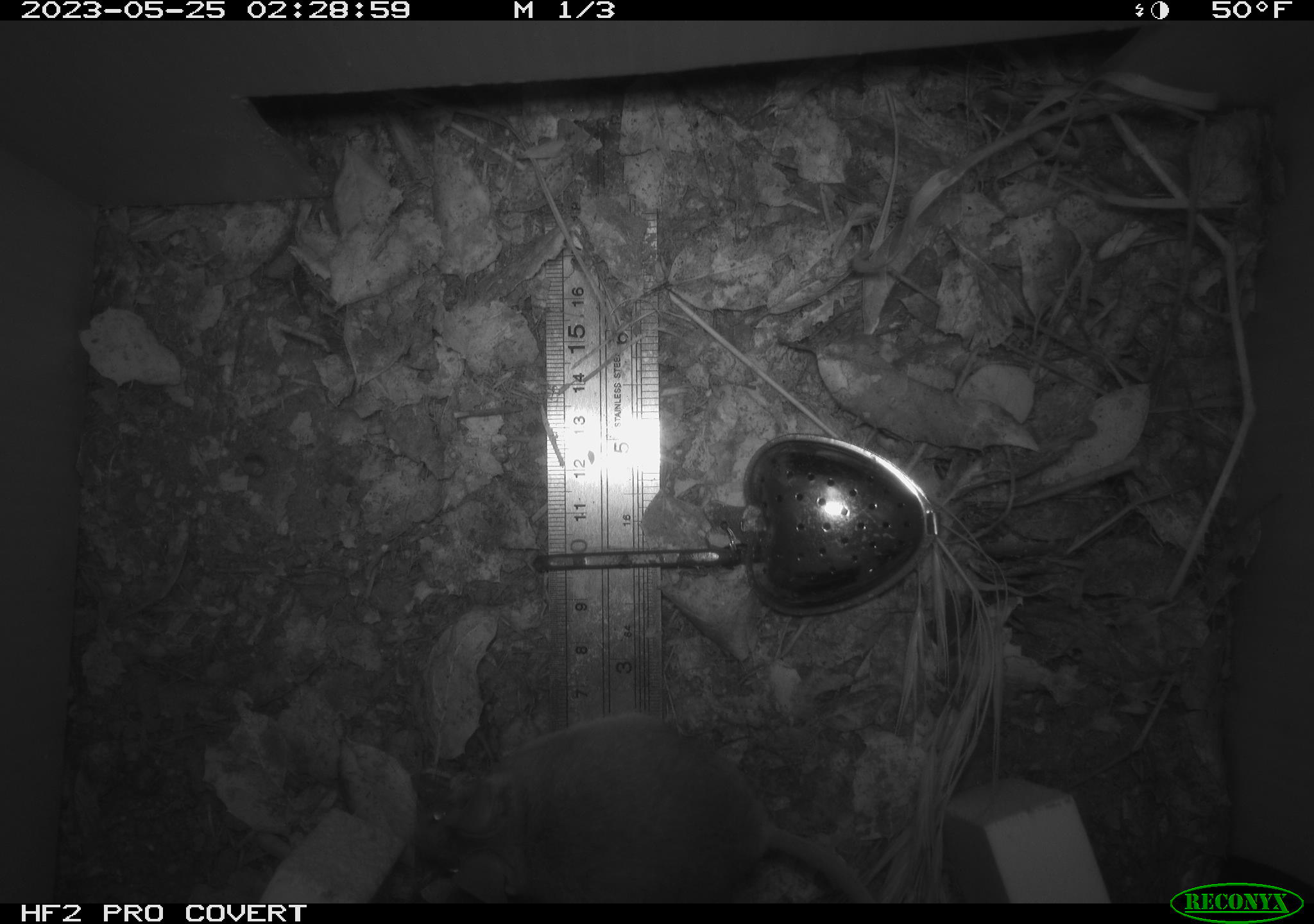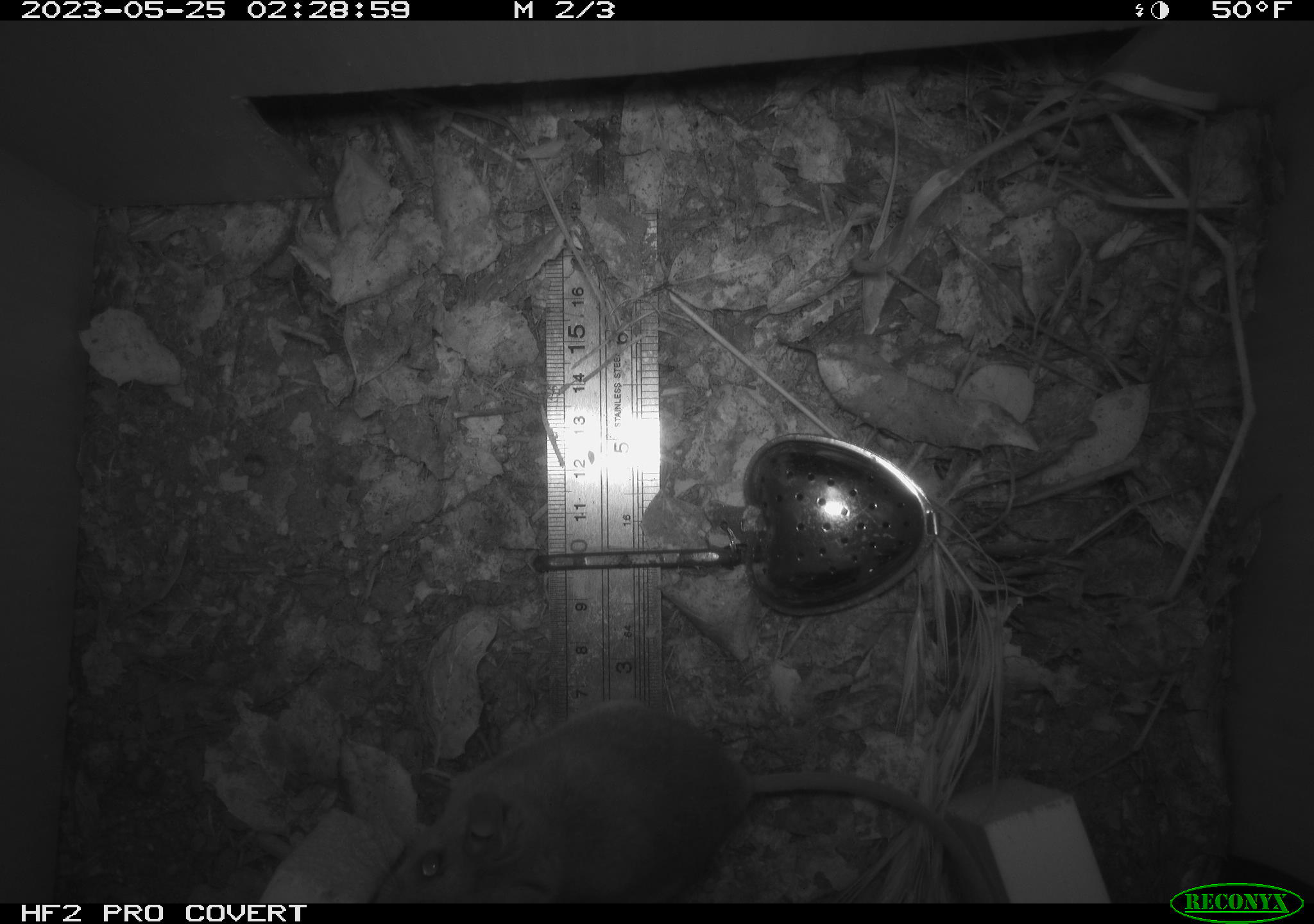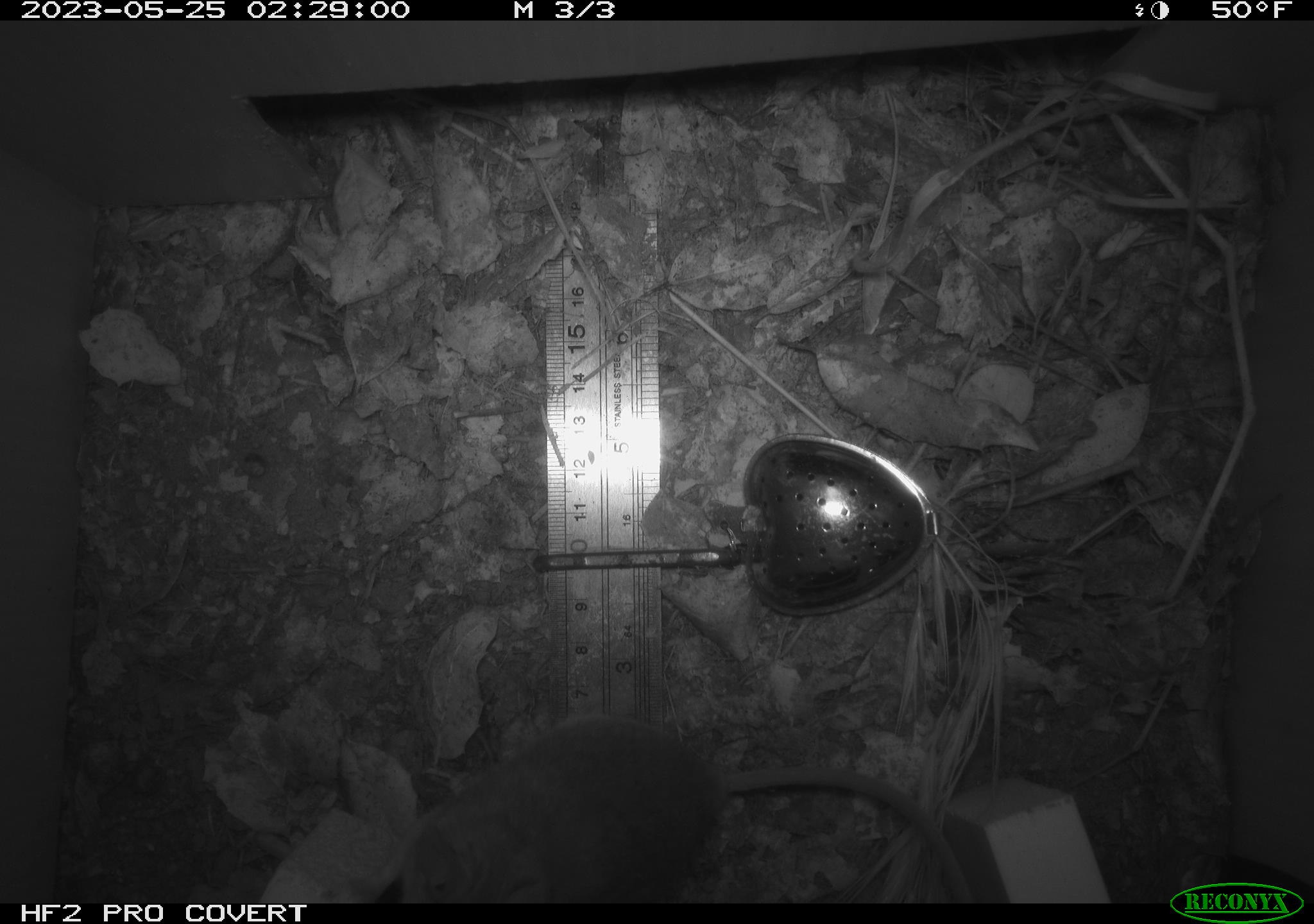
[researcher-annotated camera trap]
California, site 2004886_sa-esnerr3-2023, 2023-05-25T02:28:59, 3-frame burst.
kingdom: Animalia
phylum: Chordata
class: Mammalia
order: Rodentia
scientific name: Rodentia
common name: mouse species